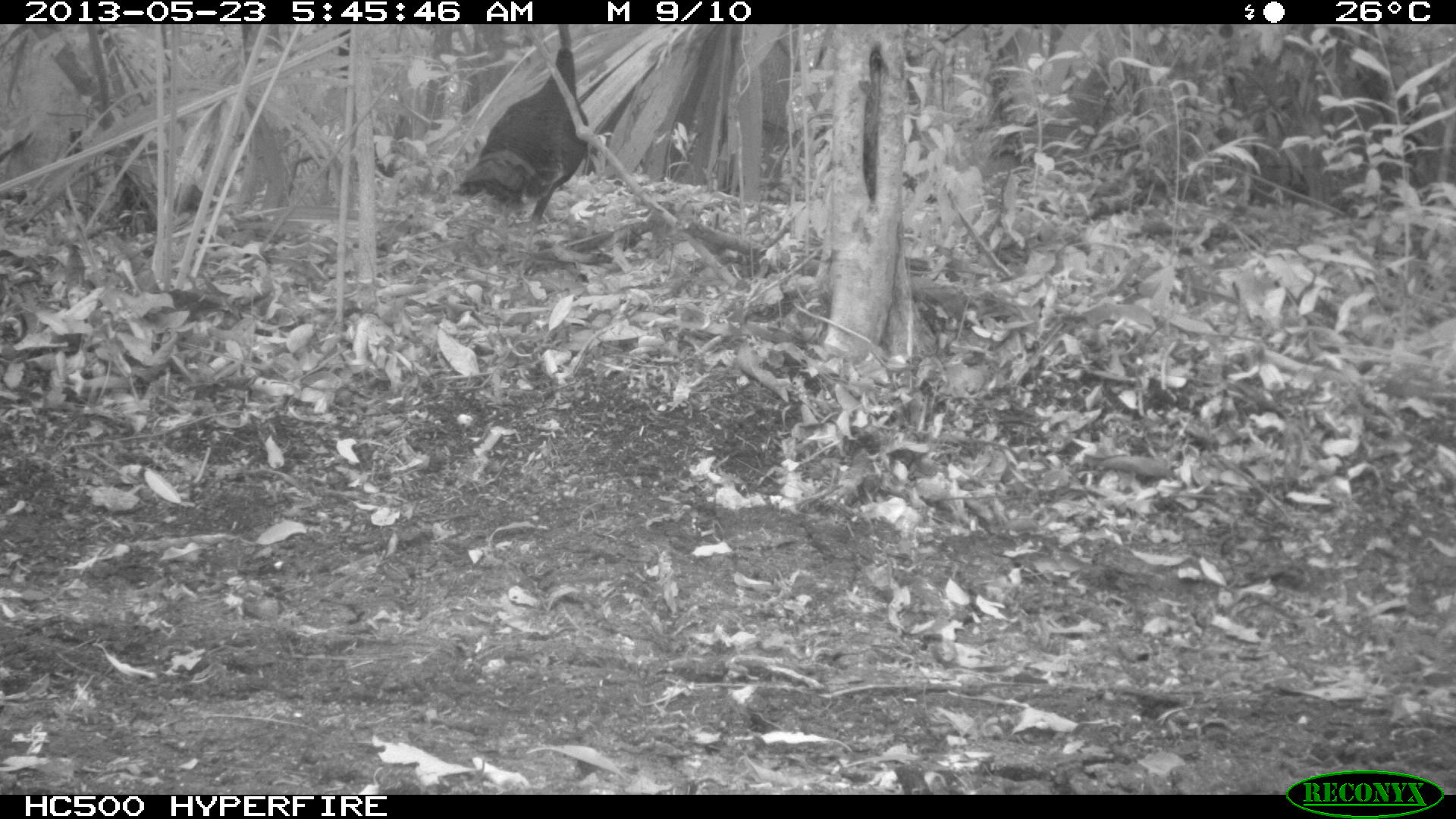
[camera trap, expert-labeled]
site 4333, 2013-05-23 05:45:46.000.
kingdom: Animalia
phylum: Chordata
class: Aves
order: Galliformes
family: Phasianidae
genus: Meleagris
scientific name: Meleagris ocellata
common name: ocellated turkey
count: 6